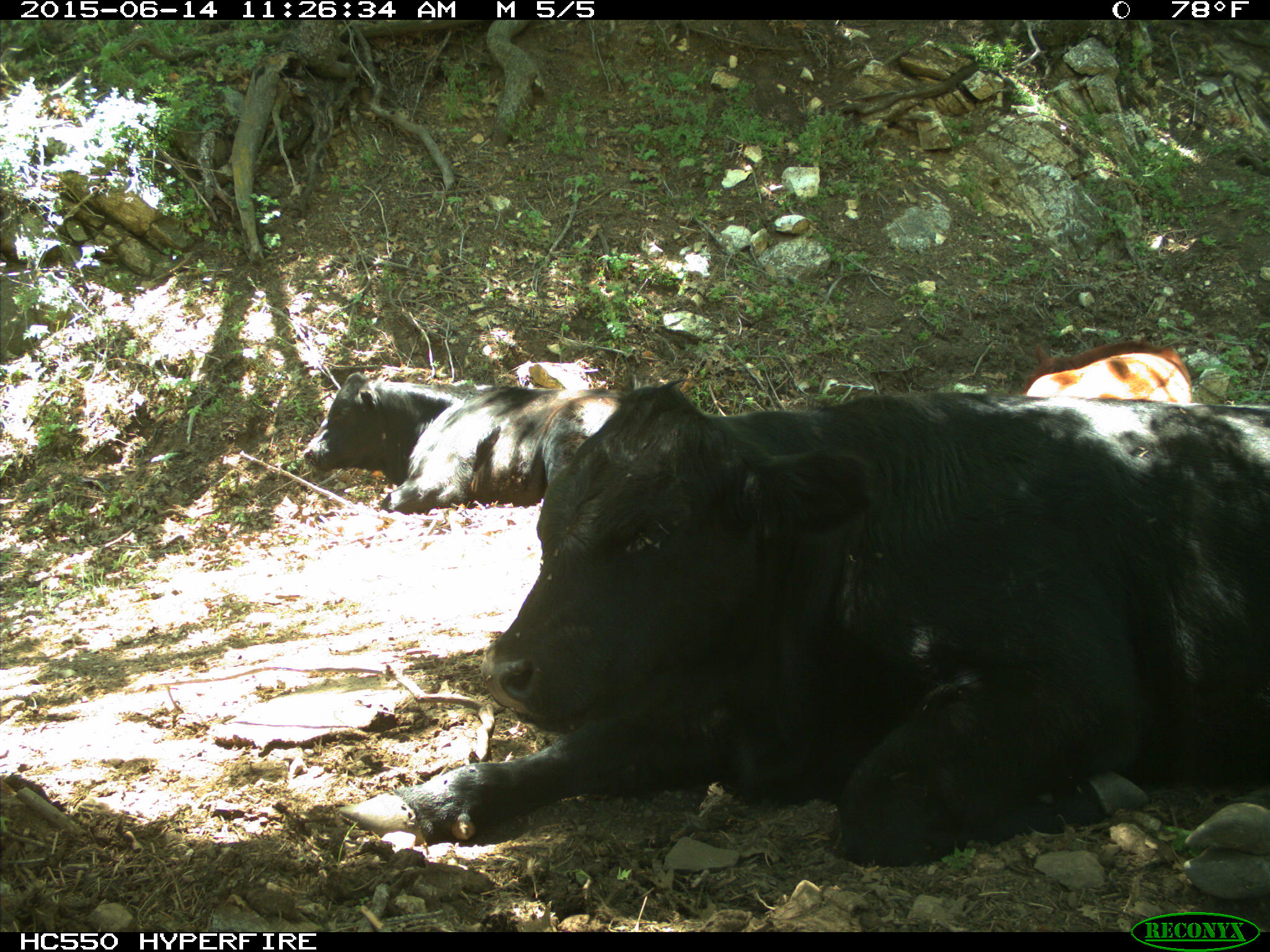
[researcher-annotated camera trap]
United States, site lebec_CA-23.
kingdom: Animalia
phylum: Chordata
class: Mammalia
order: Artiodactyla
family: Bovidae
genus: Bos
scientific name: Bos taurus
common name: domestic cow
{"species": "Bos taurus (domestic cow)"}